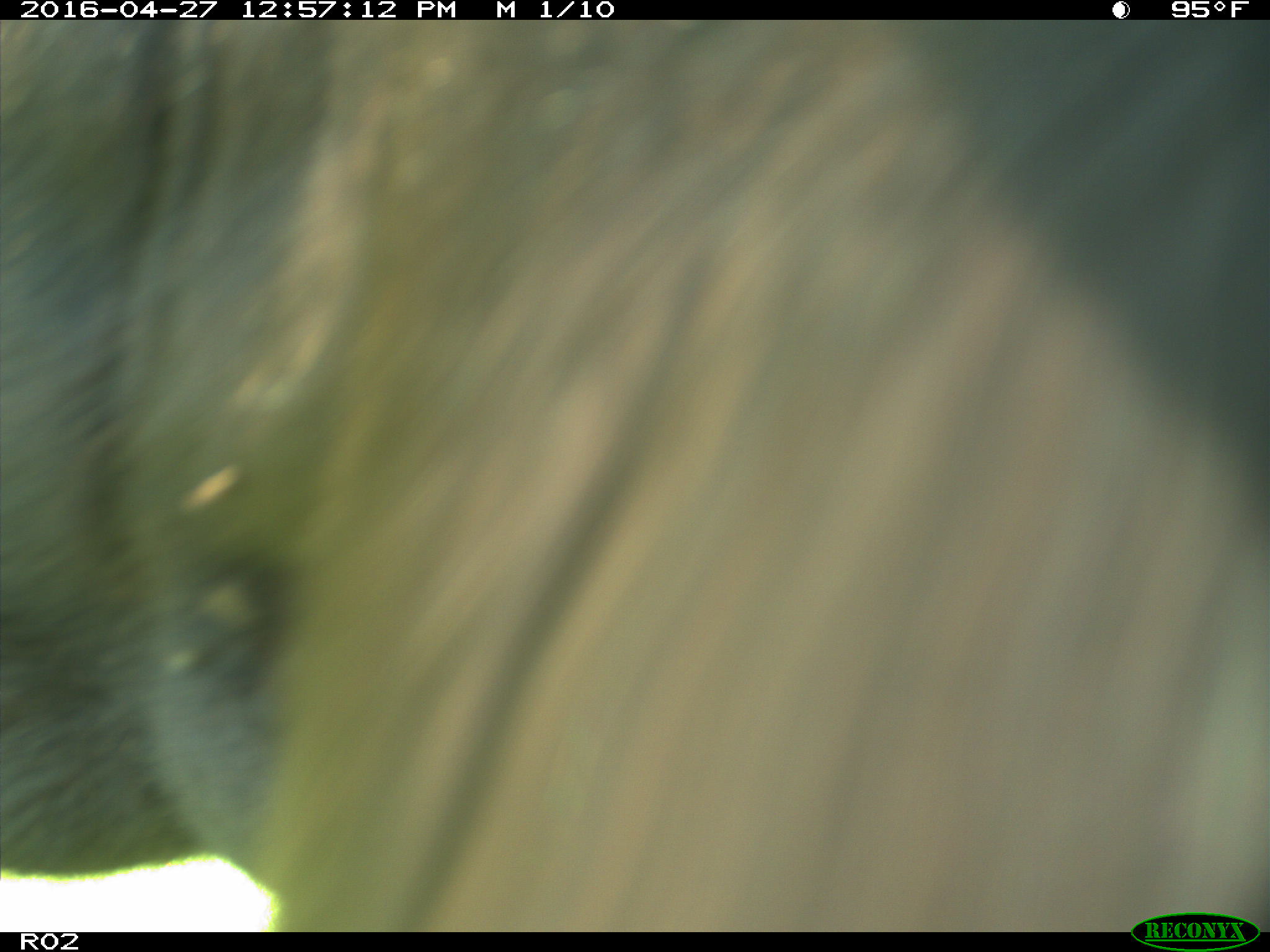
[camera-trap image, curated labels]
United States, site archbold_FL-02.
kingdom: Animalia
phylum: Chordata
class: Mammalia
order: Artiodactyla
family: Bovidae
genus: Bos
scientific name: Bos taurus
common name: domestic cow